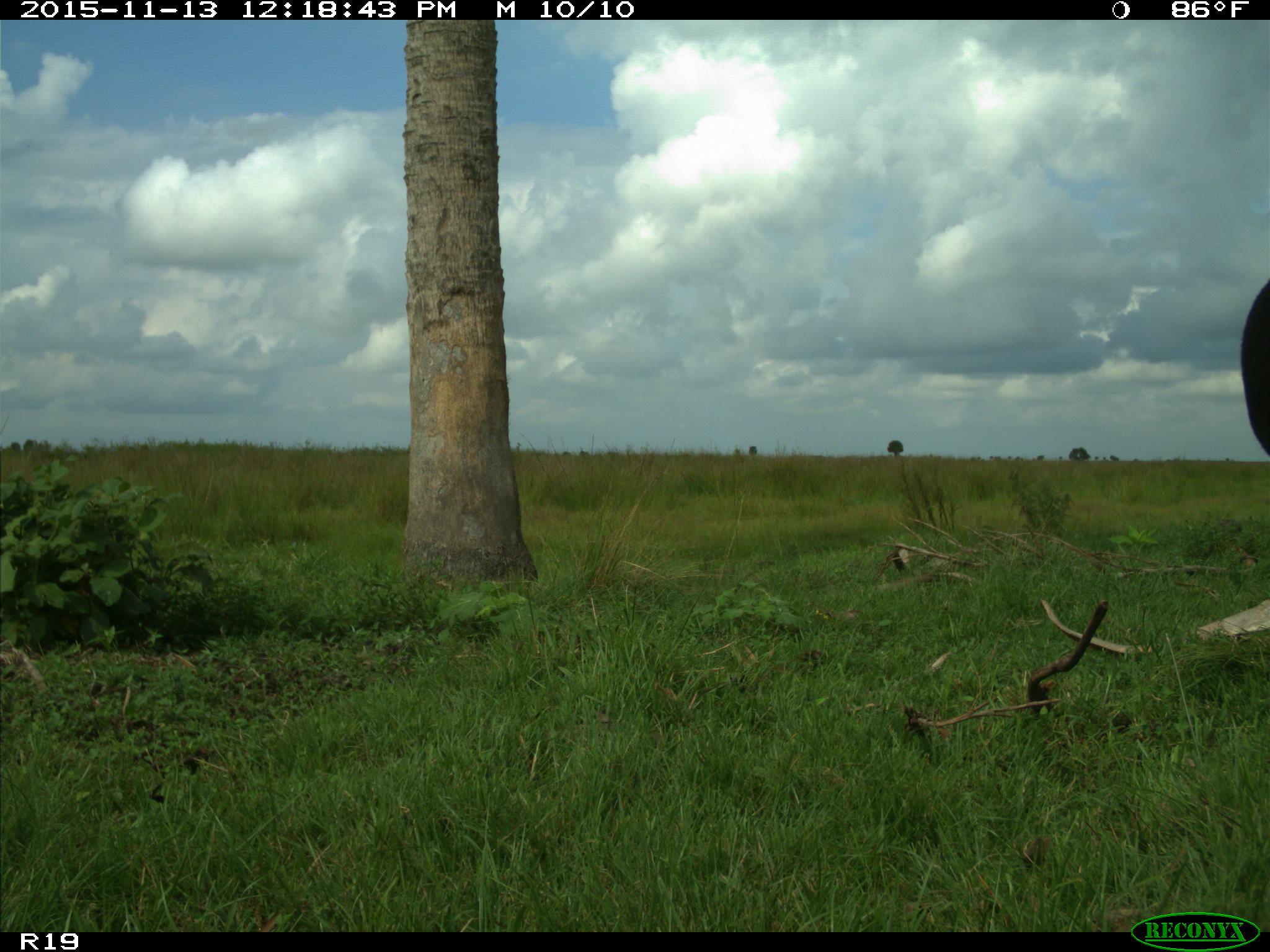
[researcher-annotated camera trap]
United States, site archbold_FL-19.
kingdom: Animalia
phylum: Chordata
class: Mammalia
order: Artiodactyla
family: Bovidae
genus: Bos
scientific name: Bos taurus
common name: domestic cow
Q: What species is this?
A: Bos taurus (domestic cow).